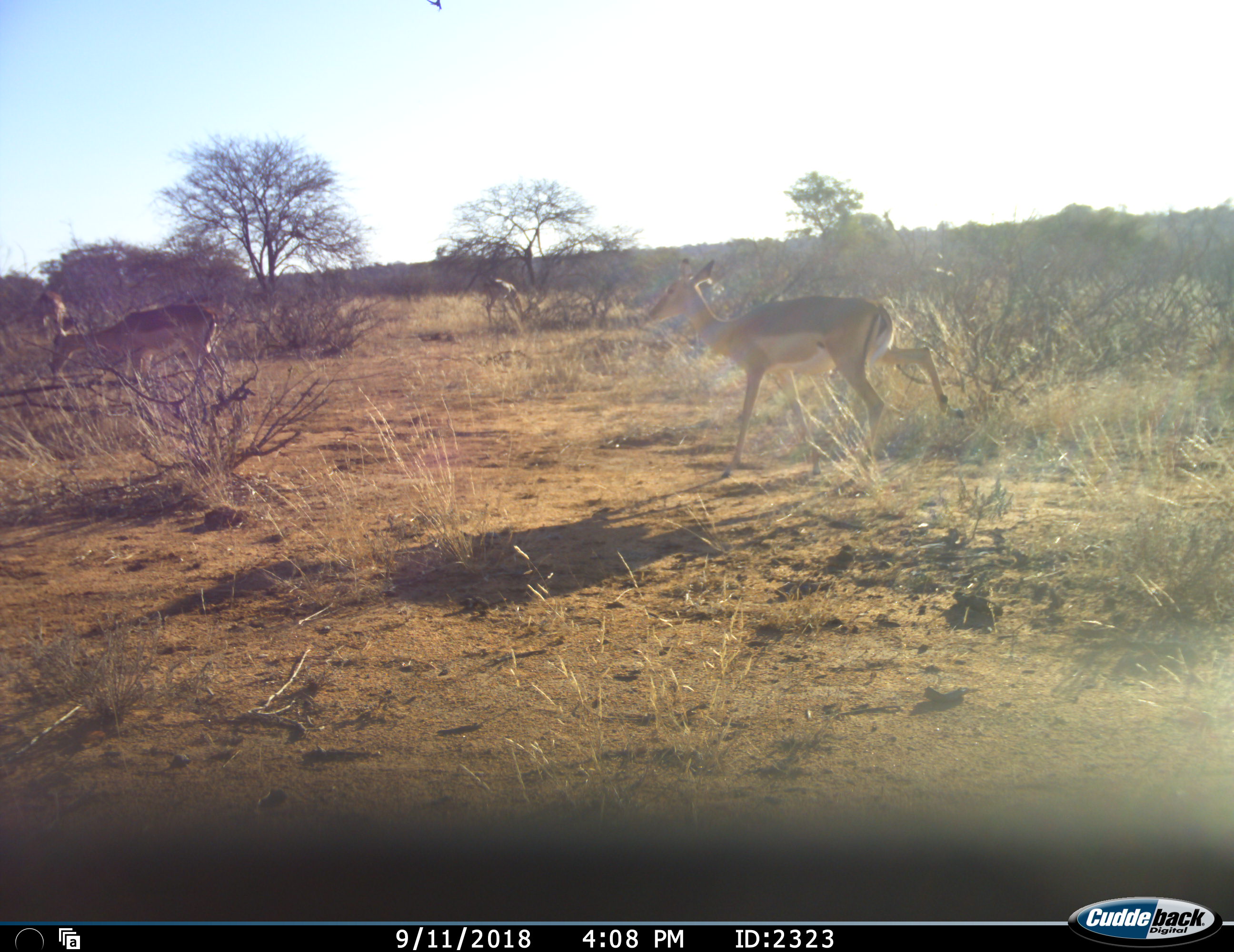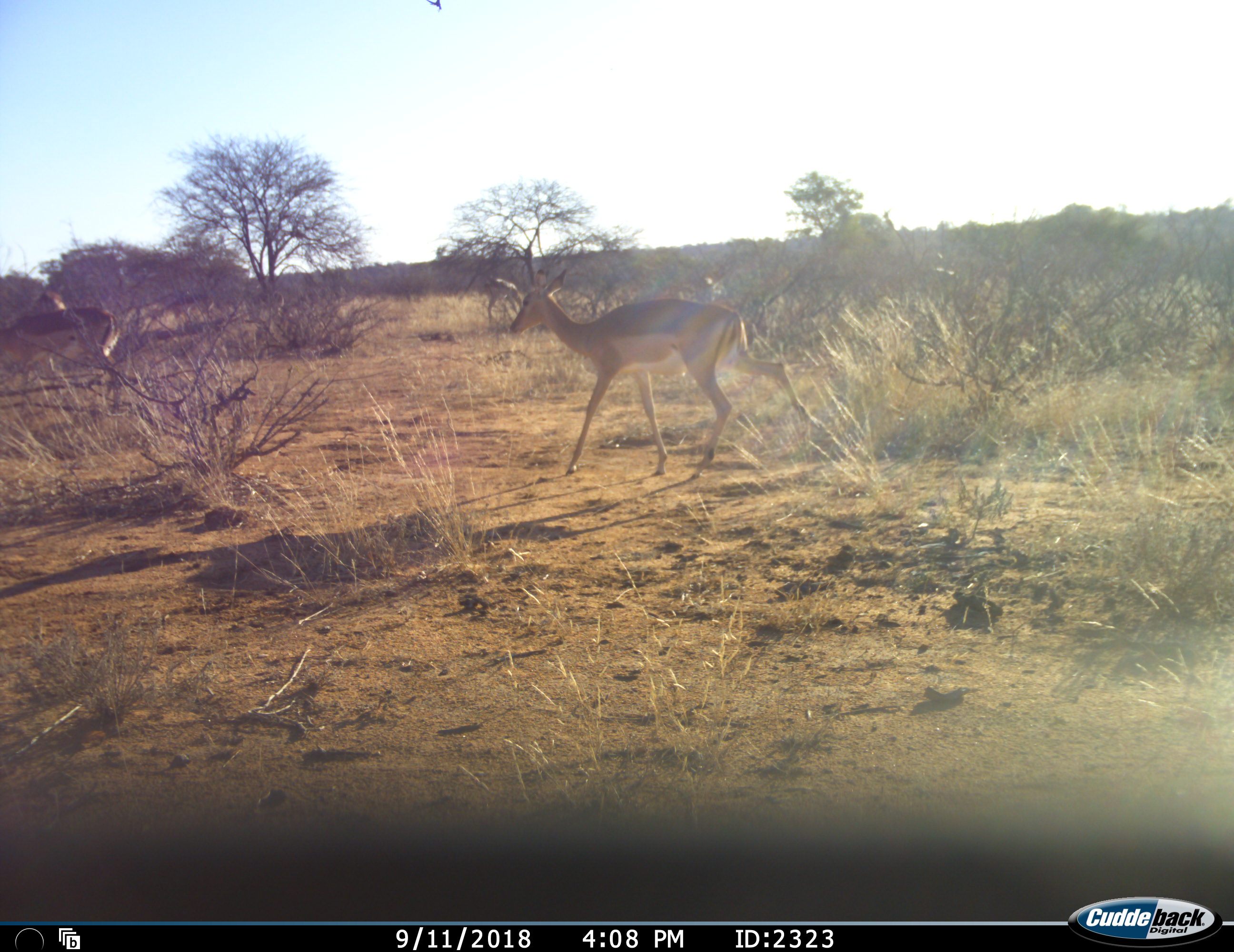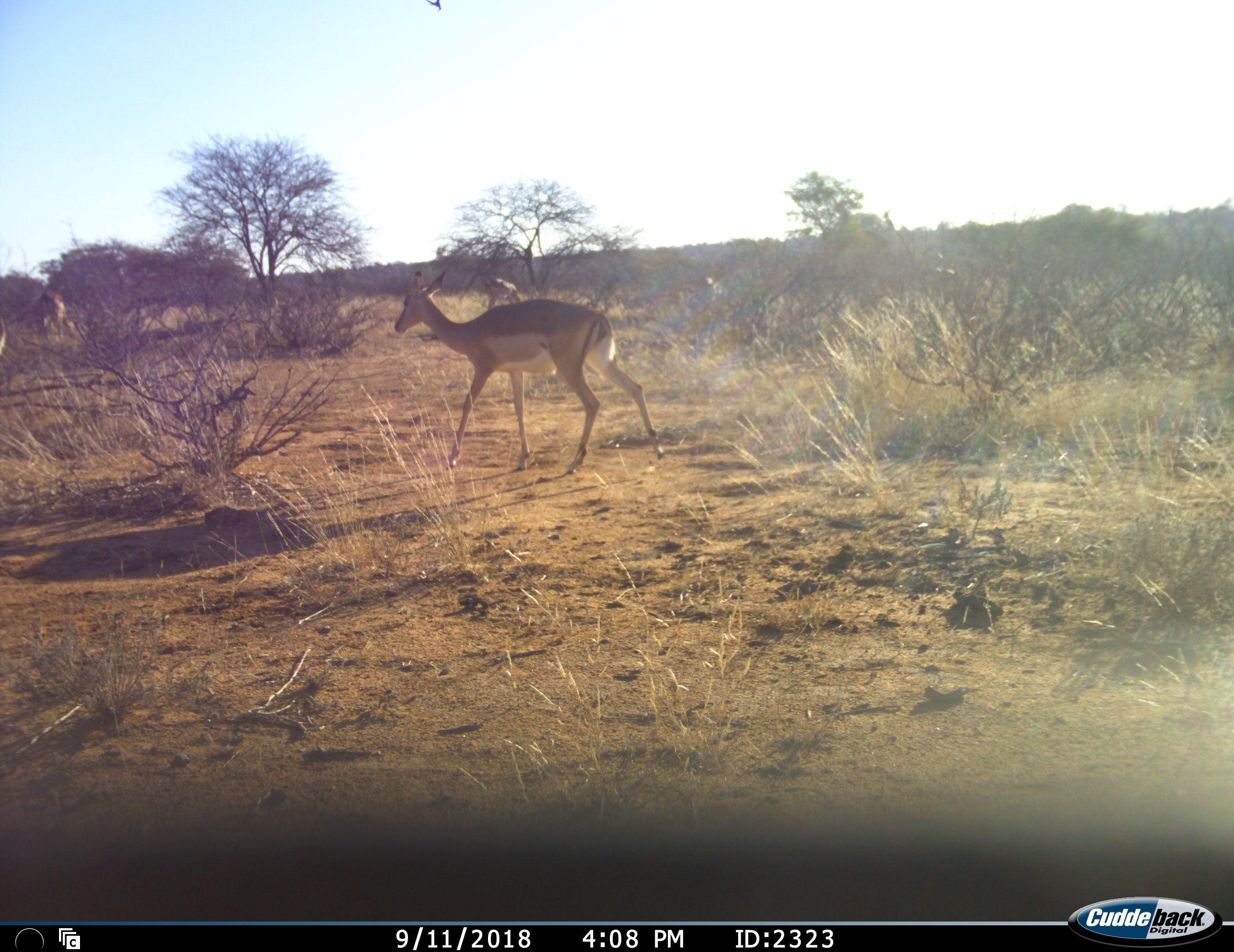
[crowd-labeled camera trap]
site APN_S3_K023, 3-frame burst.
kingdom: Animalia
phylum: Chordata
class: Mammalia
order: Artiodactyla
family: Bovidae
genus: Aepyceros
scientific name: Aepyceros melampus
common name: impala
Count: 4.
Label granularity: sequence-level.